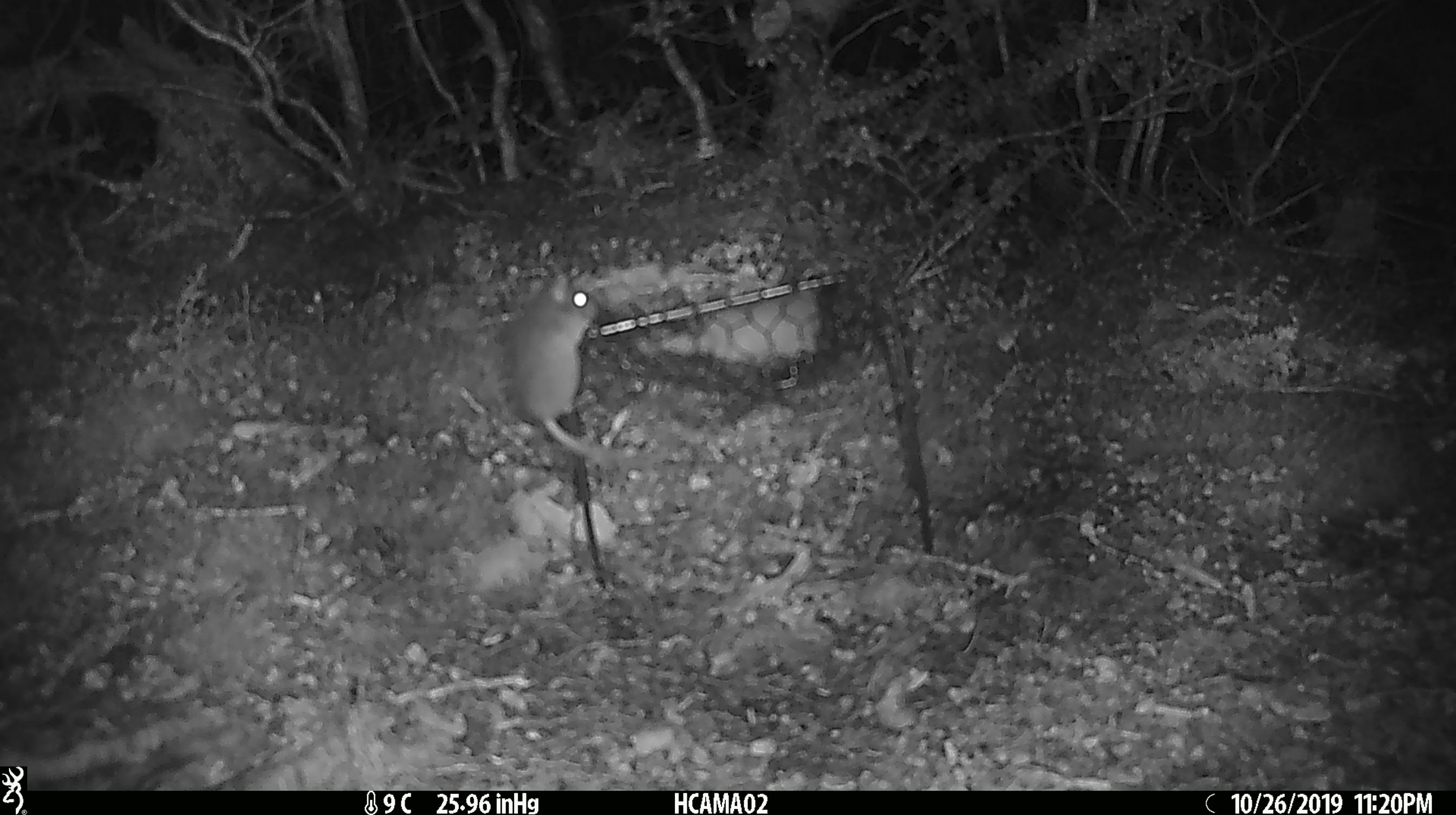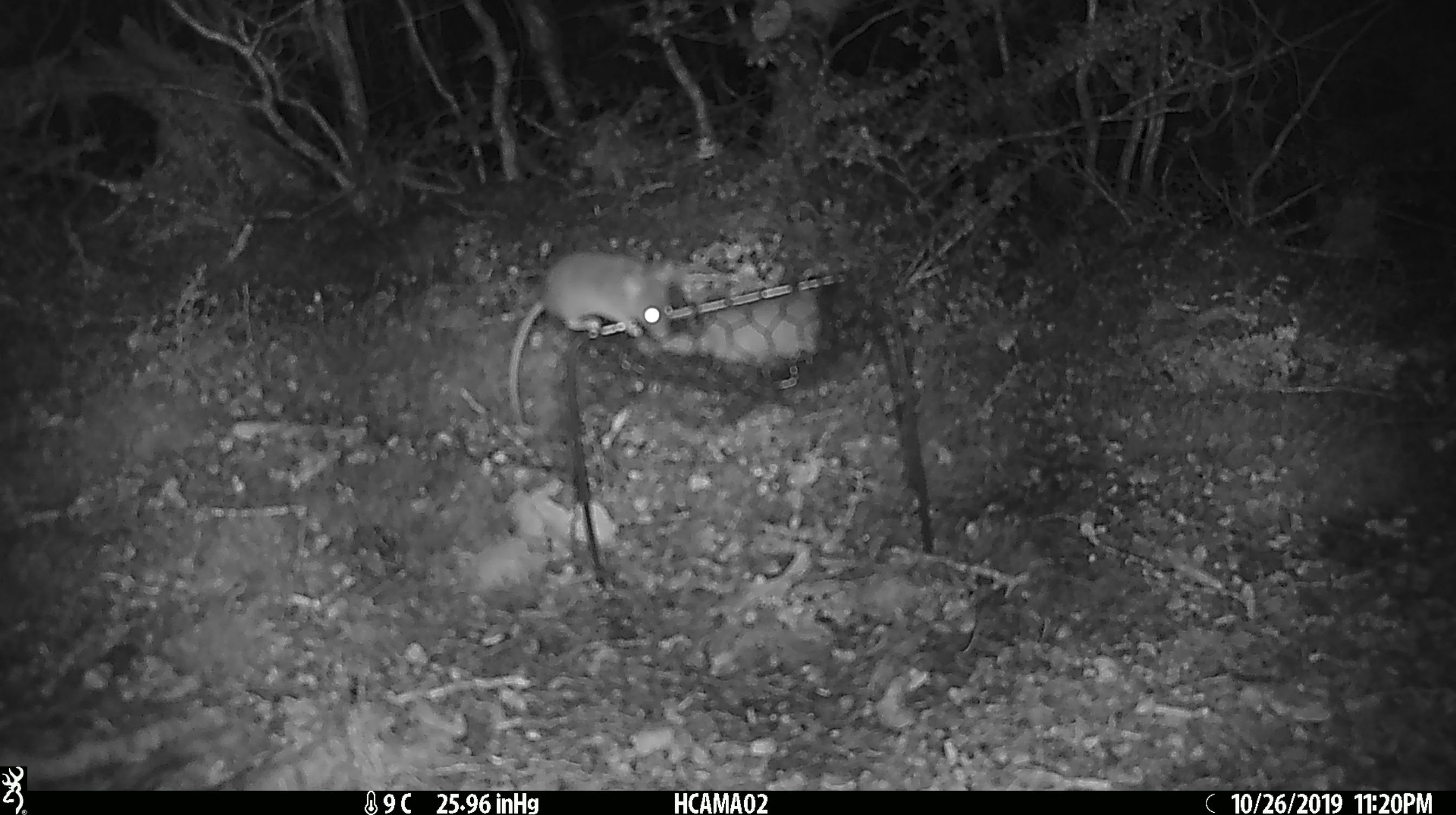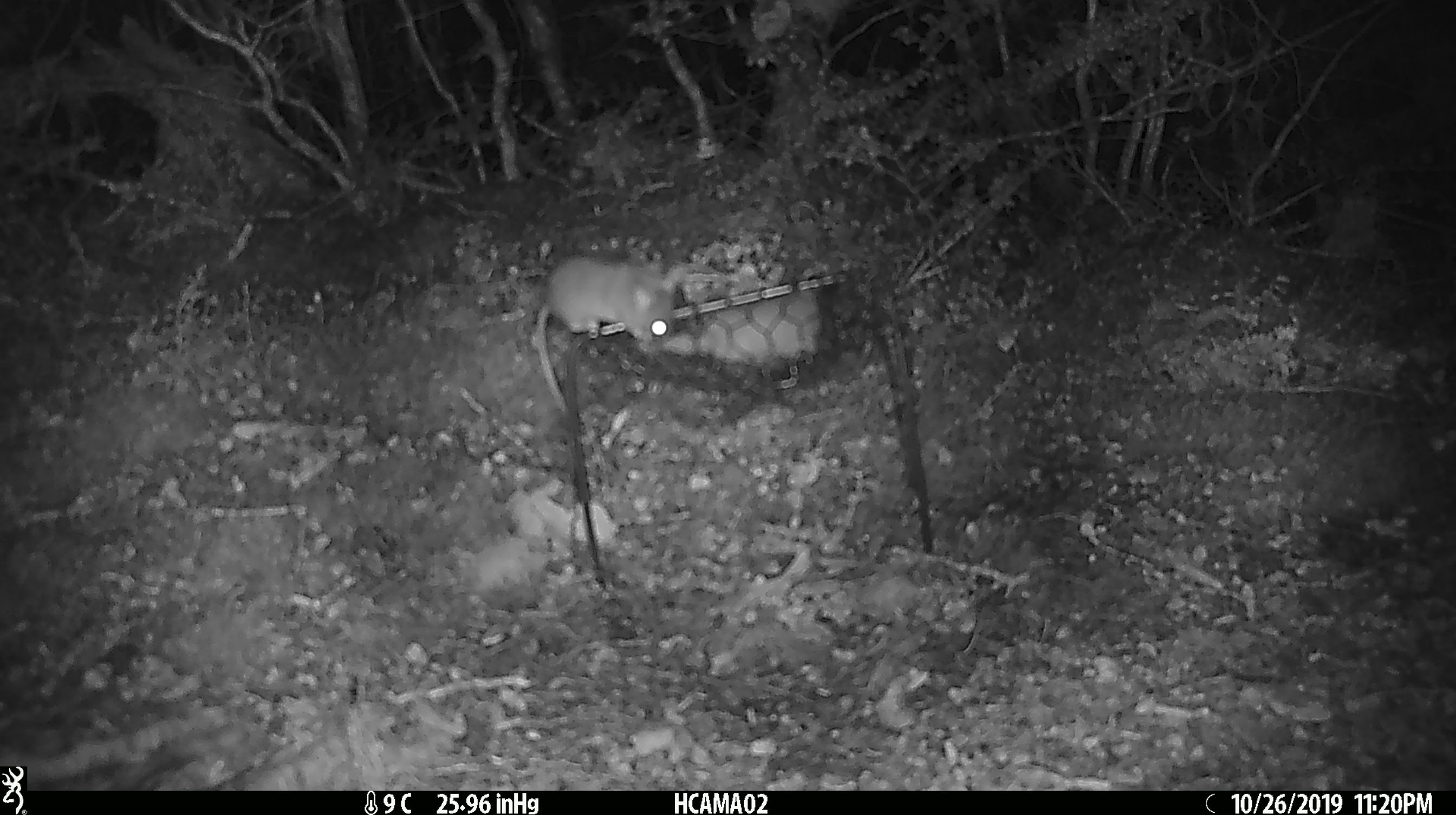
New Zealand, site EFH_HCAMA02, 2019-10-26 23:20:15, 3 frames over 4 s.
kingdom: Animalia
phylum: Chordata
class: Mammalia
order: Rodentia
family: Muridae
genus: Mus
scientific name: Mus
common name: mouse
Mouse (Mus).